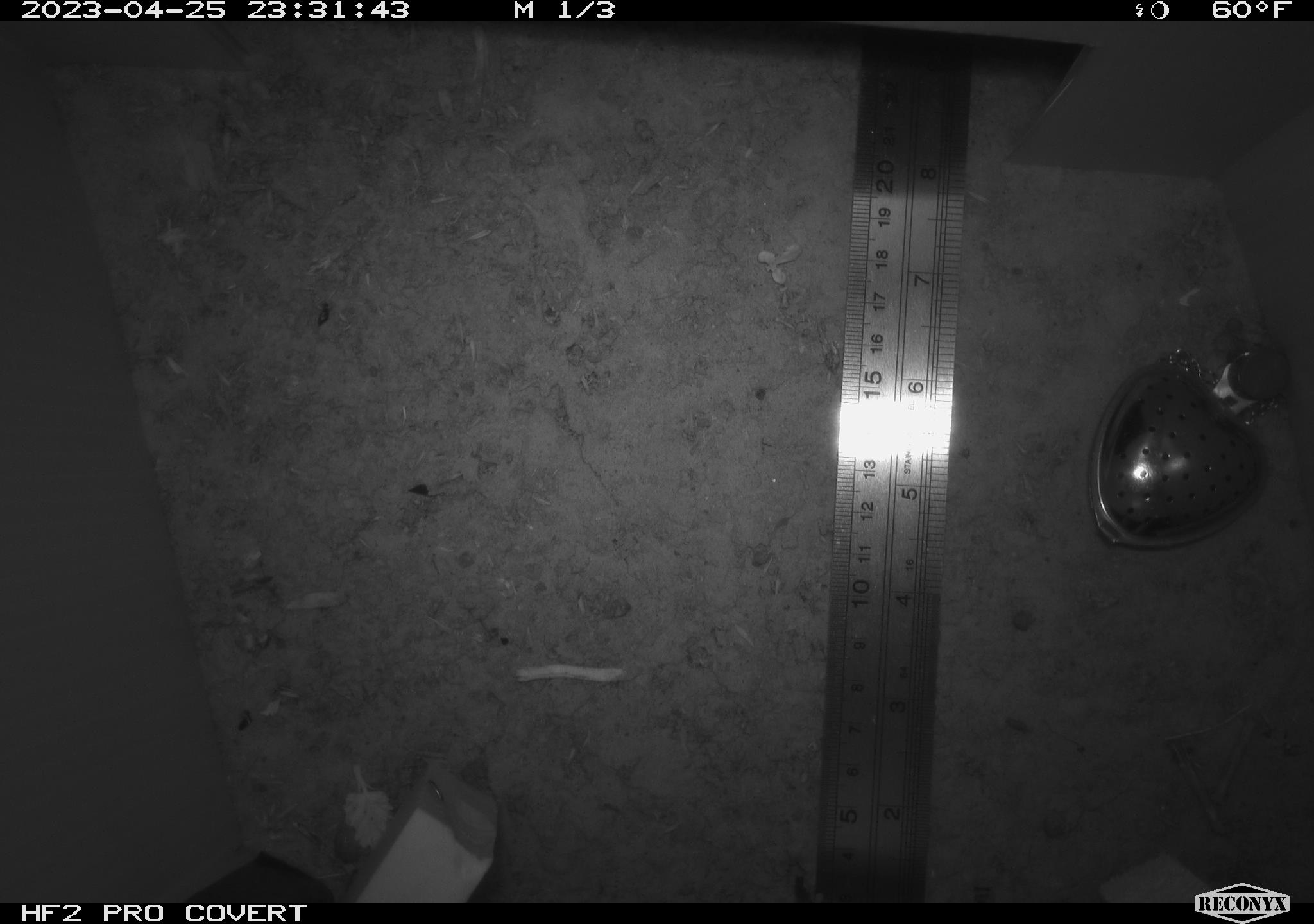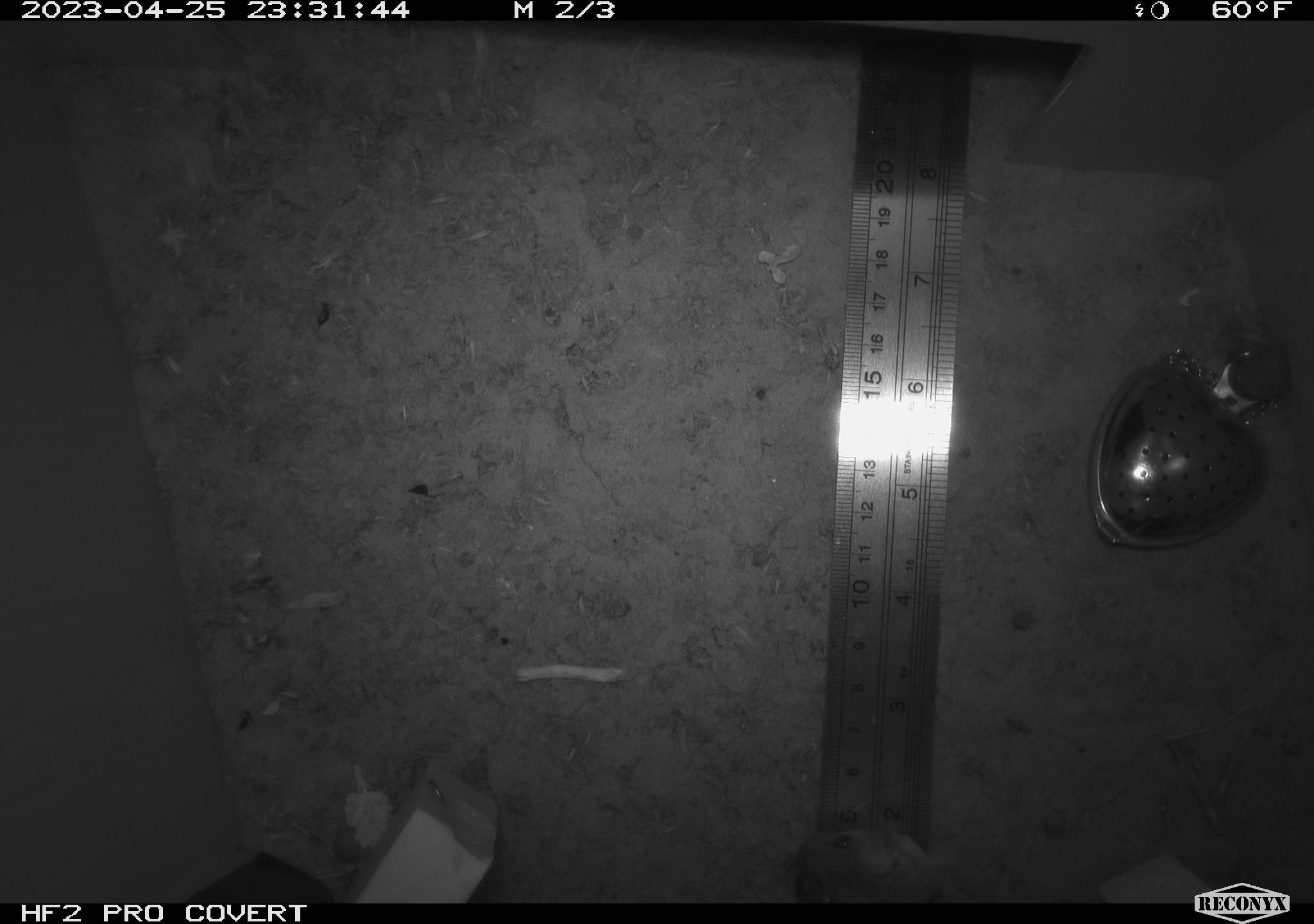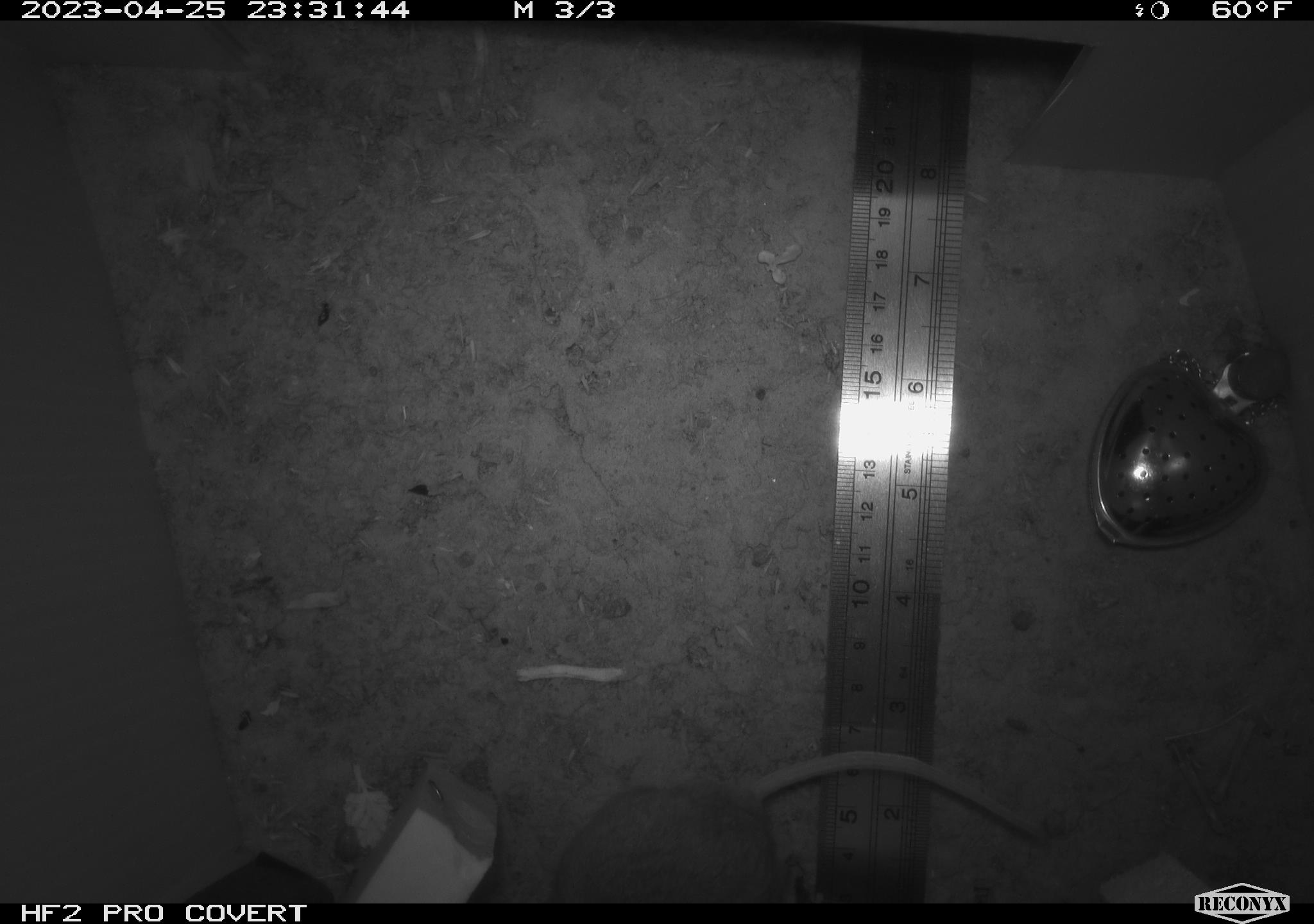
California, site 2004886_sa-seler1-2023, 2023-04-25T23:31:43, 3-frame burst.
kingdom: Animalia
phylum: Chordata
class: Mammalia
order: Rodentia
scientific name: Rodentia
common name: mouse species